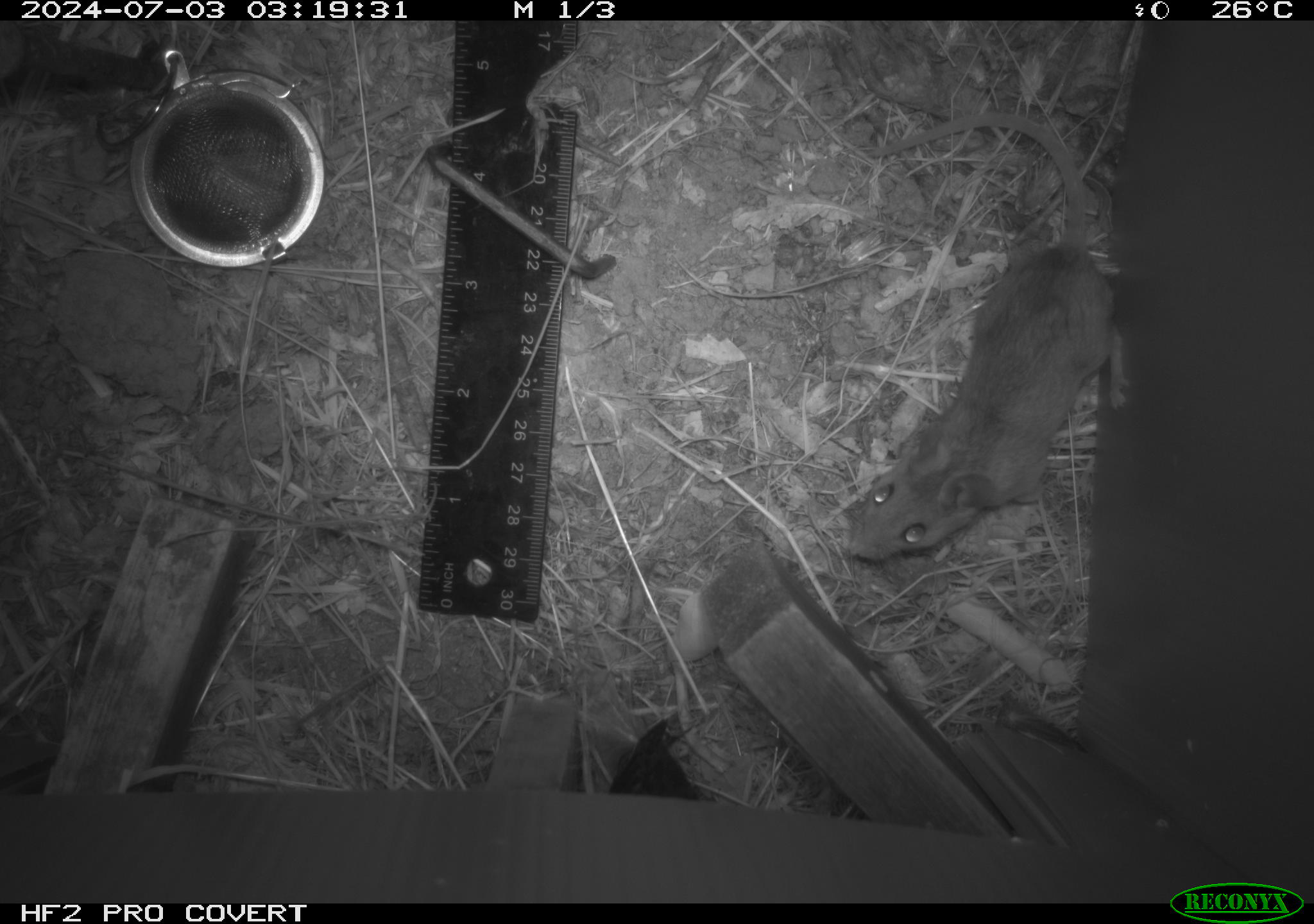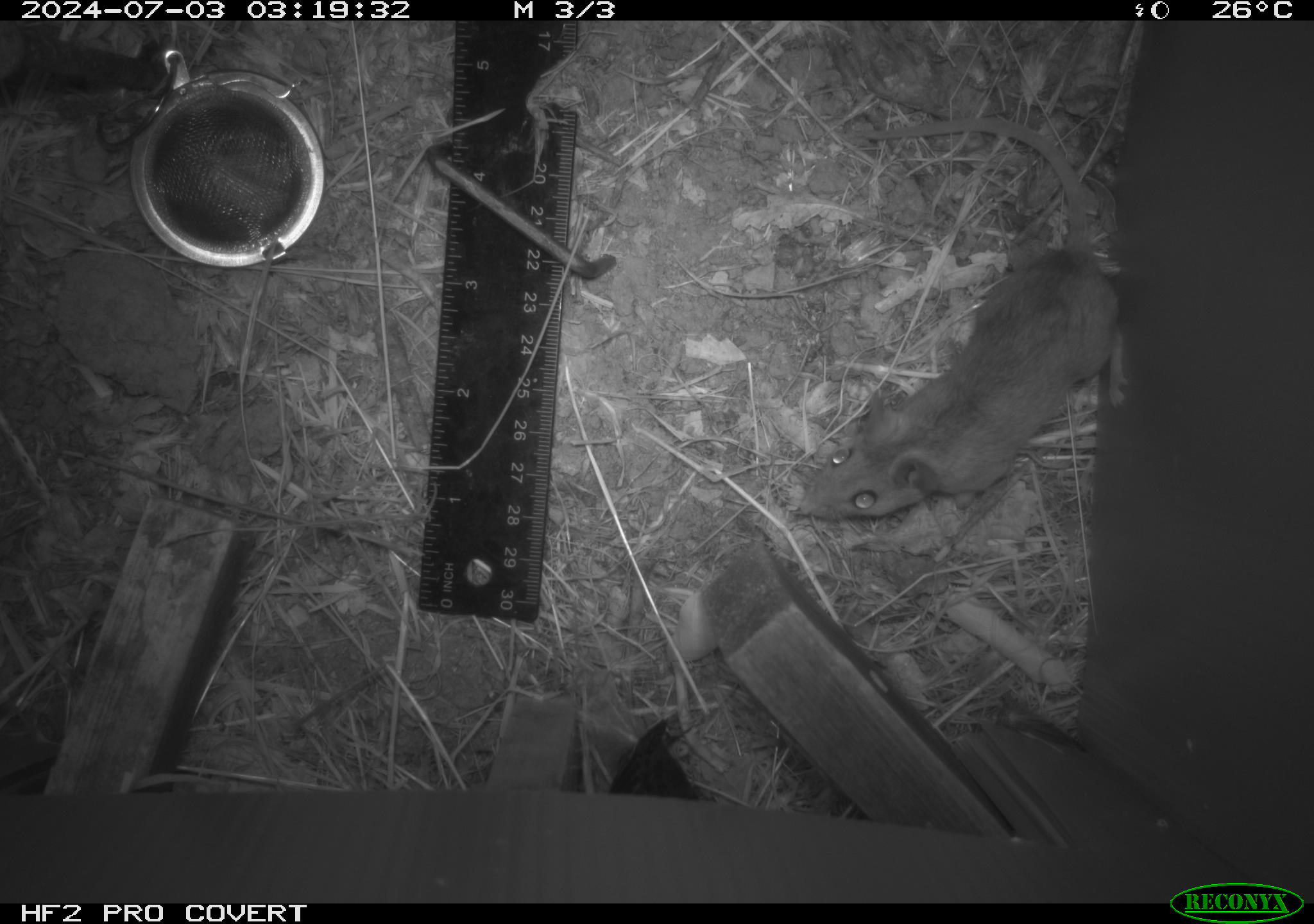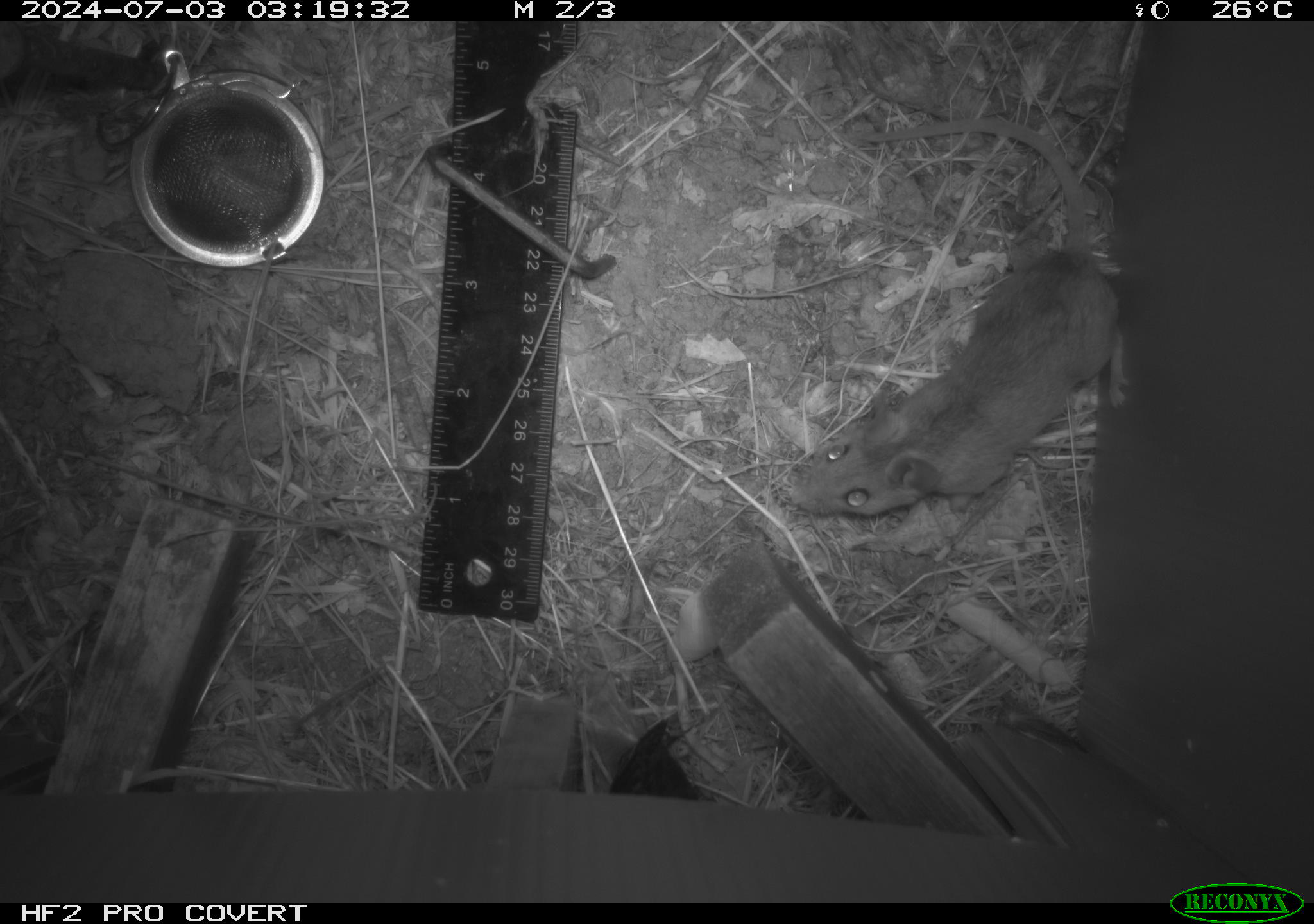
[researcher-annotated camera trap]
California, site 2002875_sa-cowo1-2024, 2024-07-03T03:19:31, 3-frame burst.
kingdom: Animalia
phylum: Chordata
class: Mammalia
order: Rodentia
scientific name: Rodentia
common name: rodent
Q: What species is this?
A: Rodent (Rodentia).